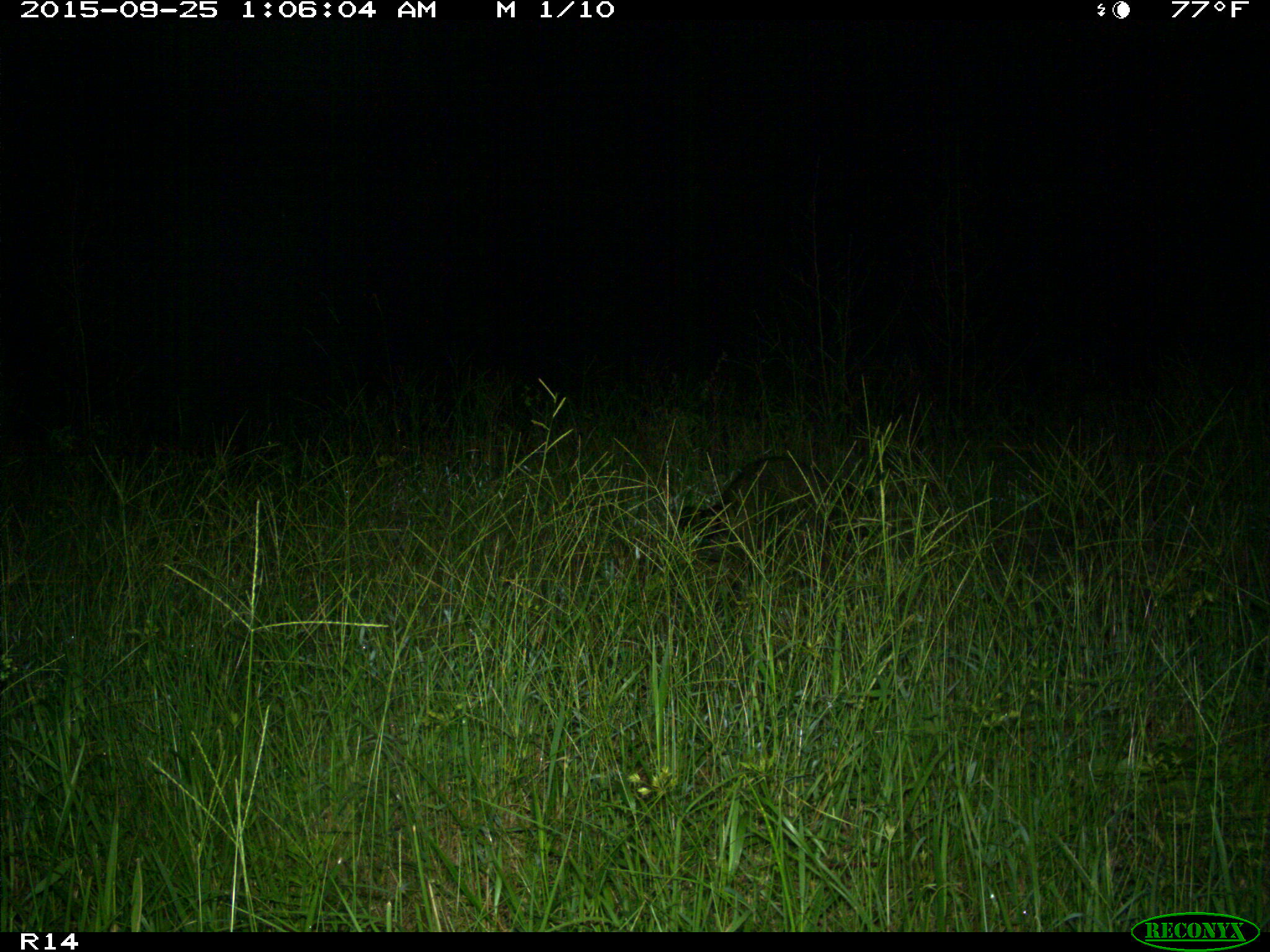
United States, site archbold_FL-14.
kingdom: Animalia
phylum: Chordata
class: Mammalia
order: Carnivora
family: Procyonidae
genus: Procyon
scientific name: Procyon lotor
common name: common raccoon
Procyon lotor (common raccoon).